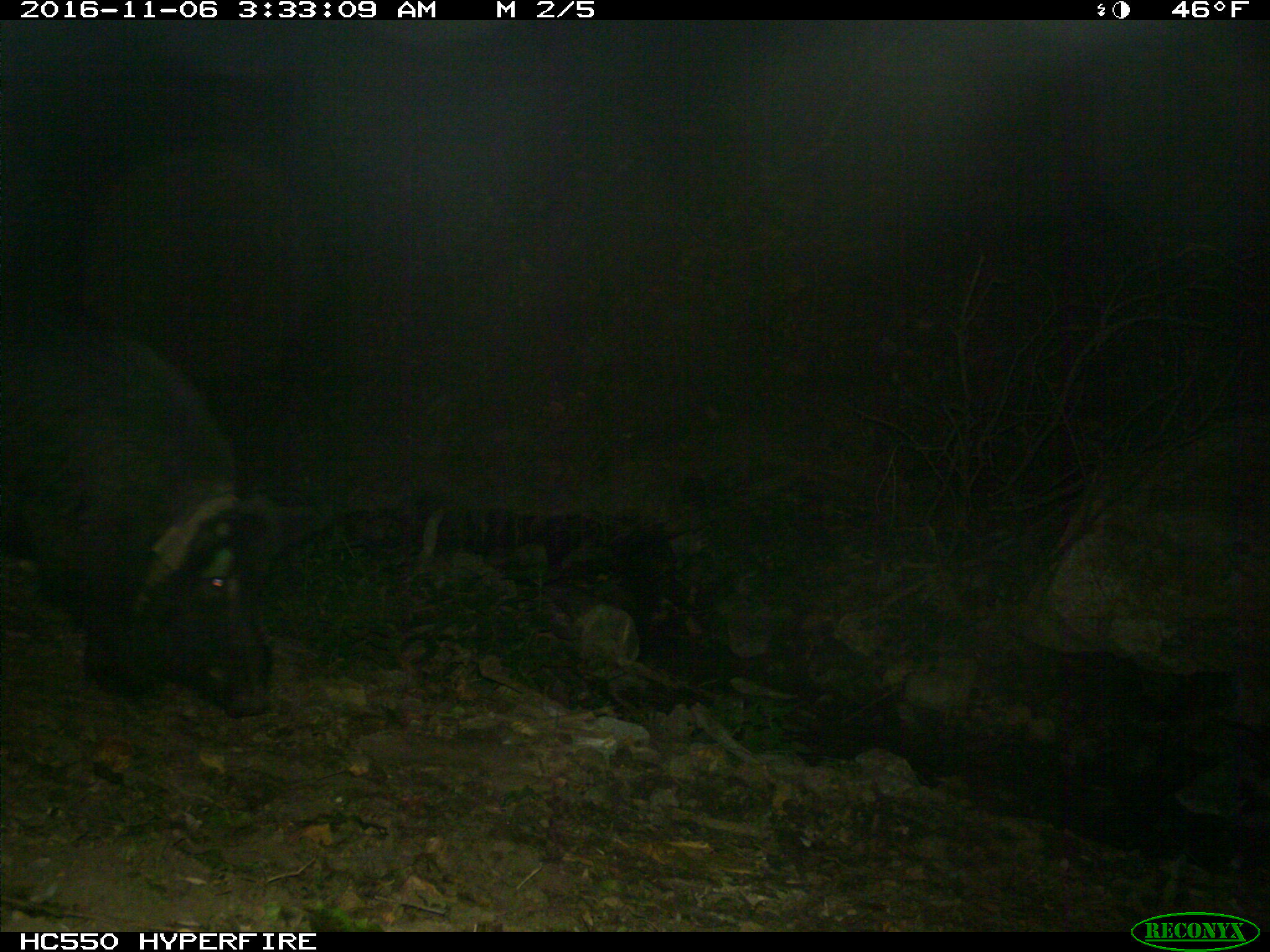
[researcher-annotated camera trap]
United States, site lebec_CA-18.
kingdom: Animalia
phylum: Chordata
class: Mammalia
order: Artiodactyla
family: Suidae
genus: Sus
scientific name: Sus scrofa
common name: wild boar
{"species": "Sus scrofa (wild boar)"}